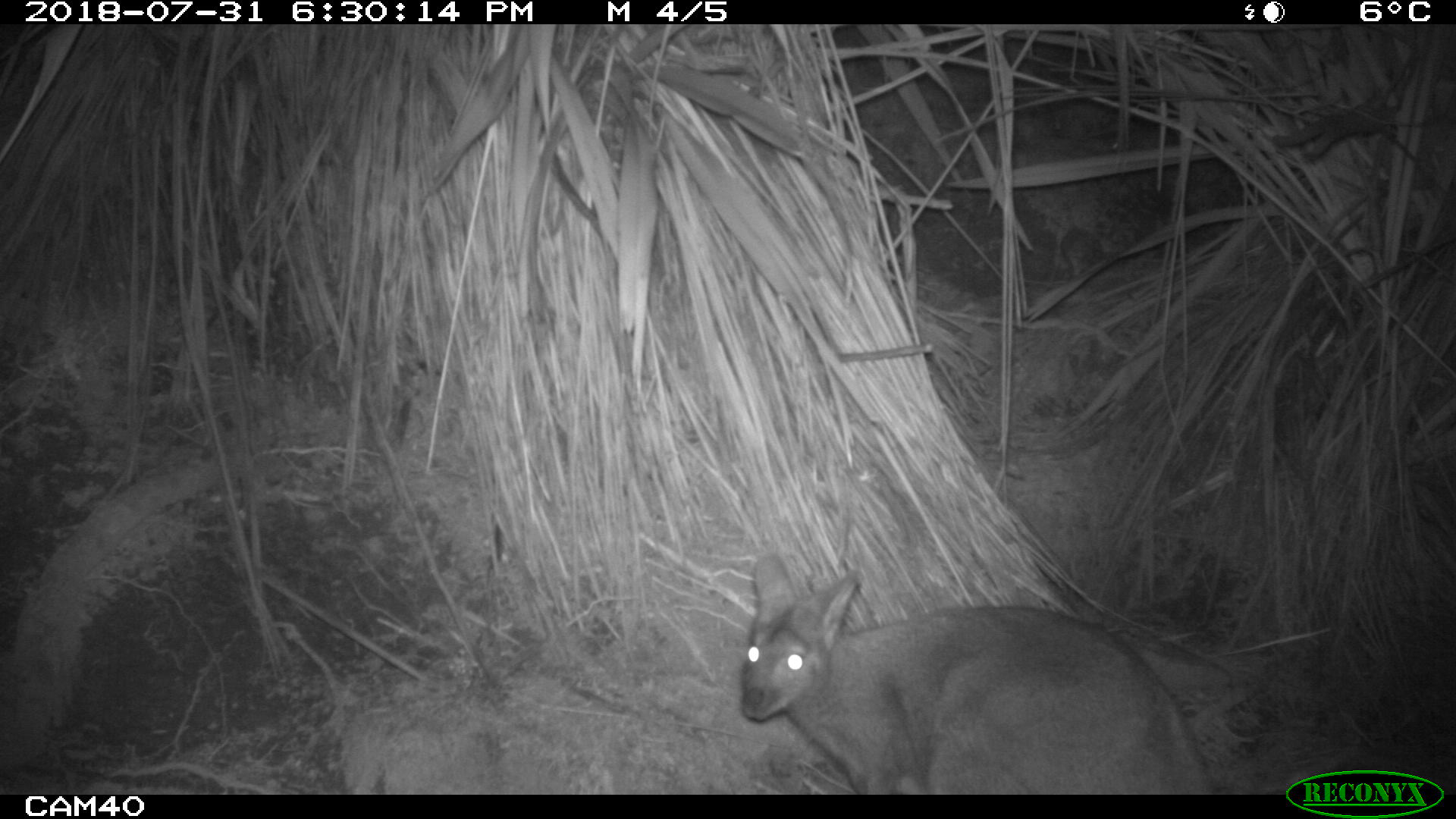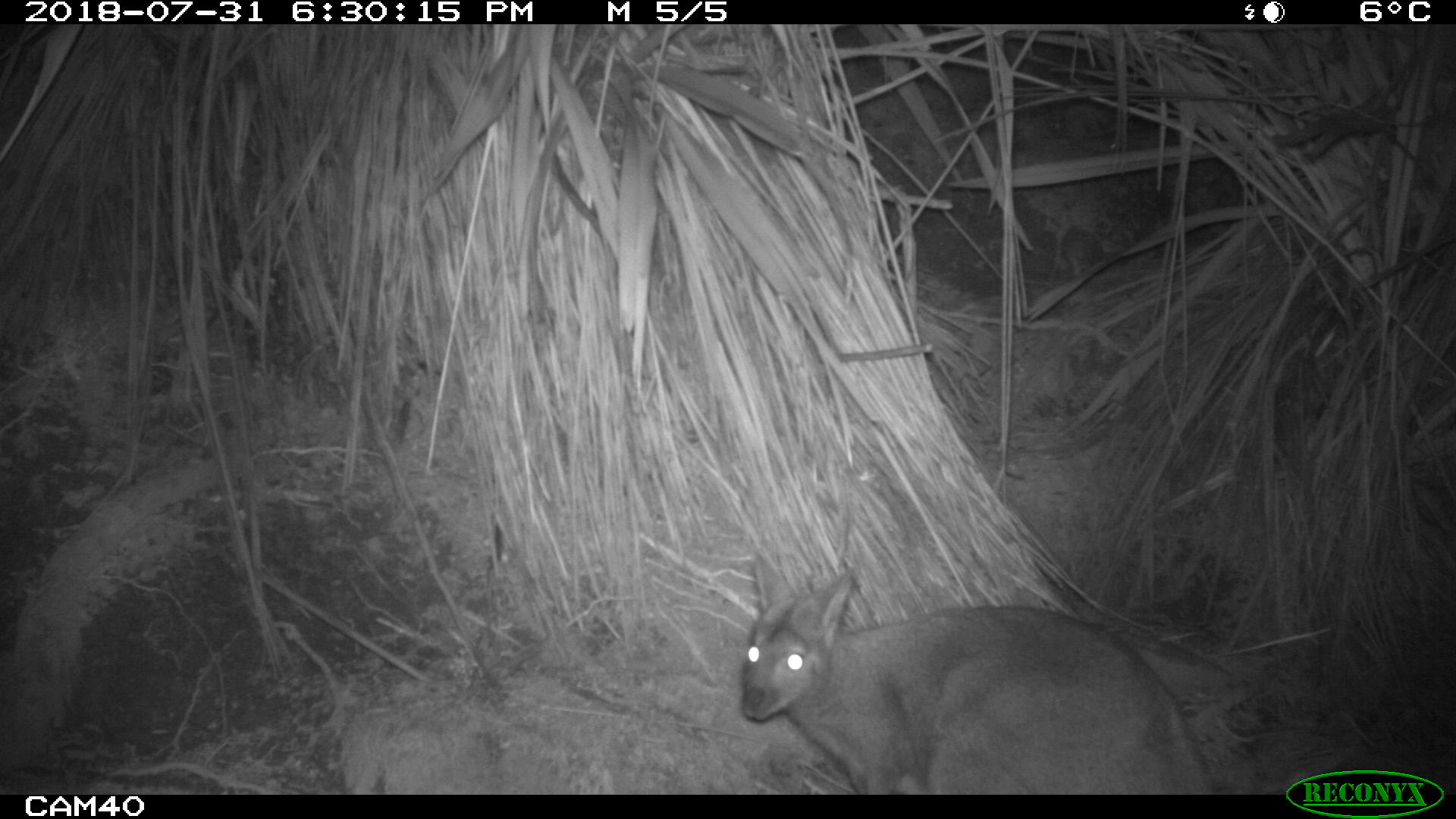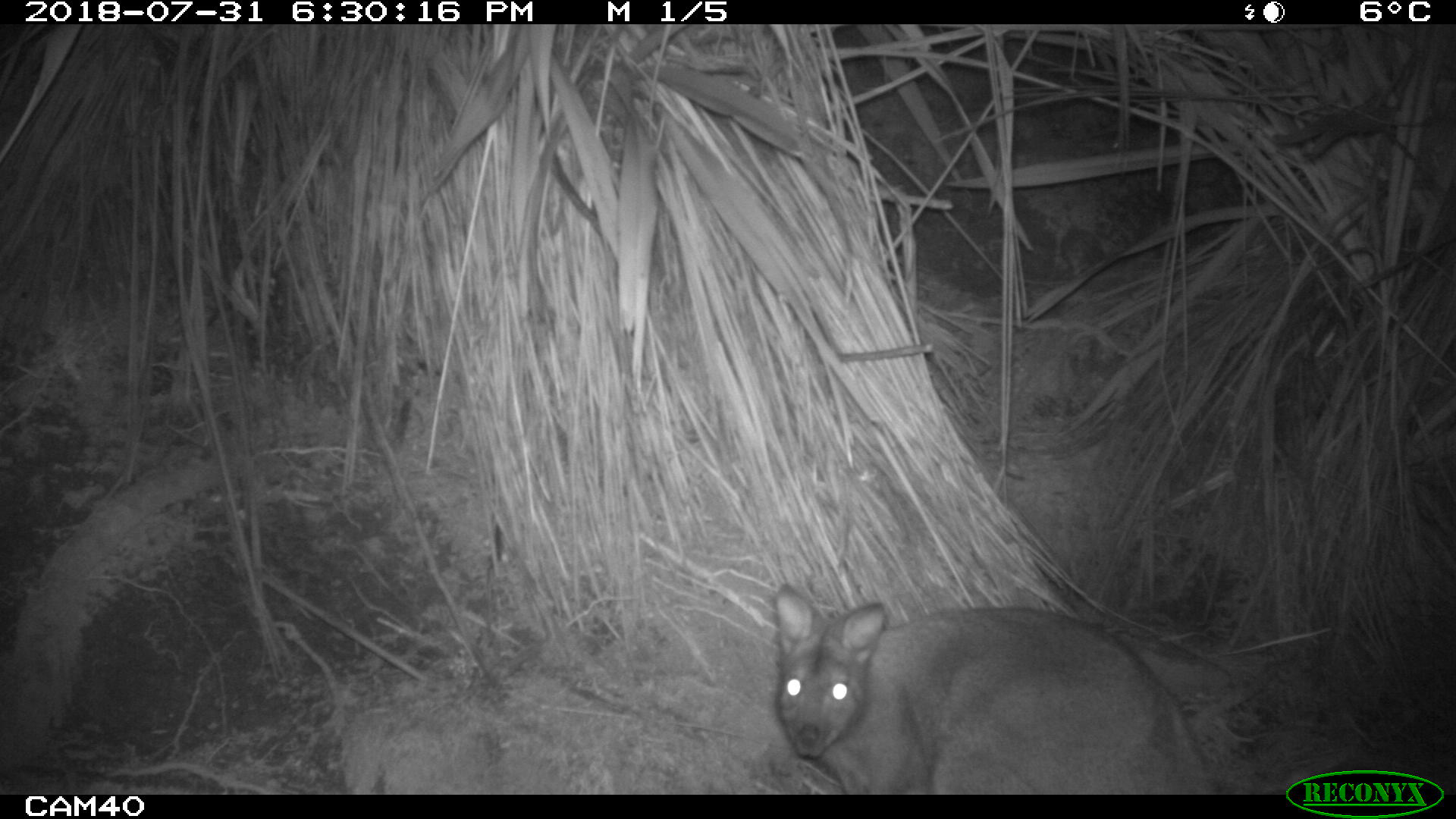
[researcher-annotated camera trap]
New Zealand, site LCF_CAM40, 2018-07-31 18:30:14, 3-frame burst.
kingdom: Animalia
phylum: Chordata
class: Mammalia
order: Diprotodontia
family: Macropodidae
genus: Notamacropus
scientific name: Notamacropus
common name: wallaby